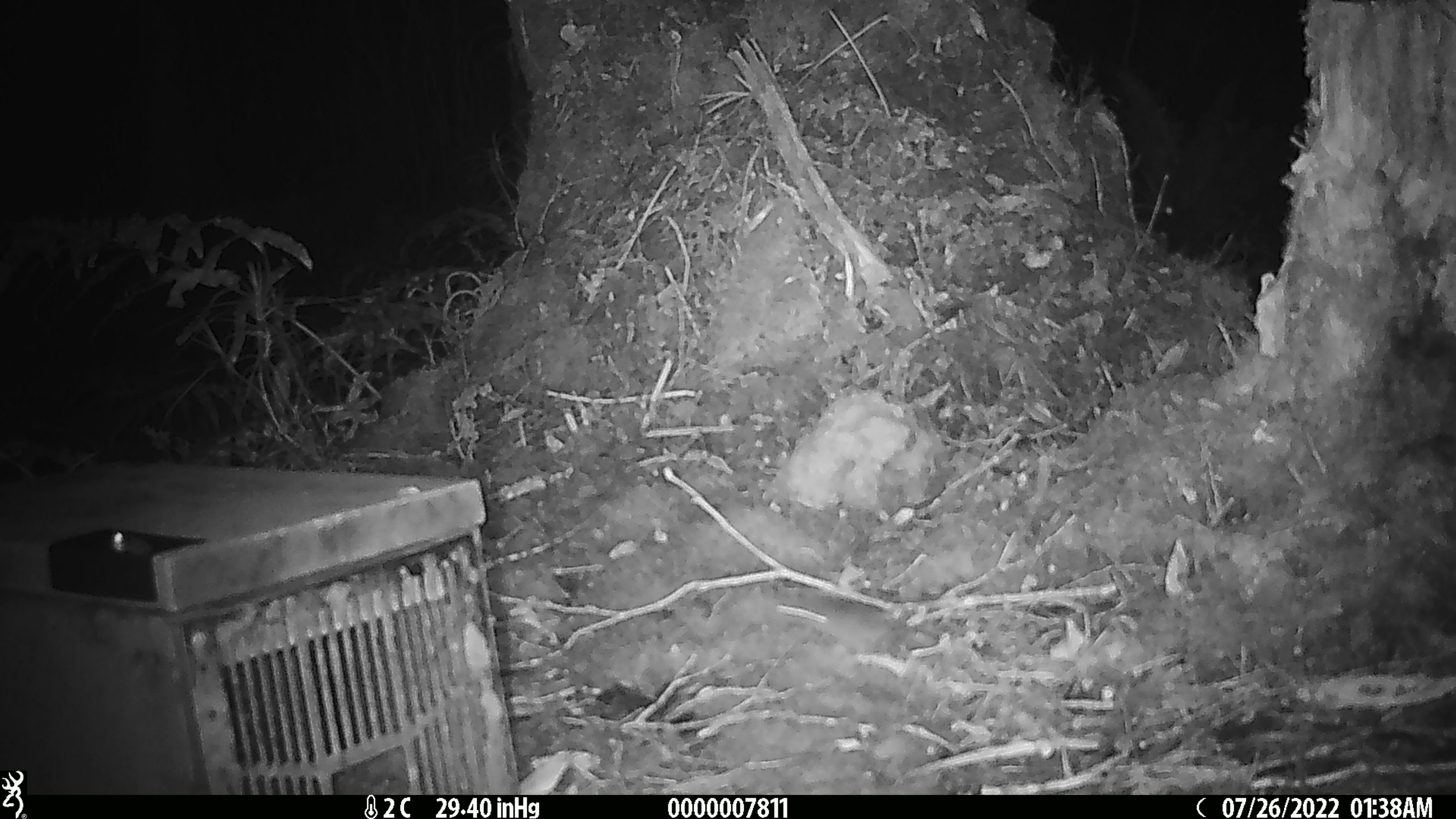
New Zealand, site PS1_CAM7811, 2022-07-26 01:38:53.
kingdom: Animalia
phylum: Chordata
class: Mammalia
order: Rodentia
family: Muridae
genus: Mus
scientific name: Mus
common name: mouse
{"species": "mouse (Mus)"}